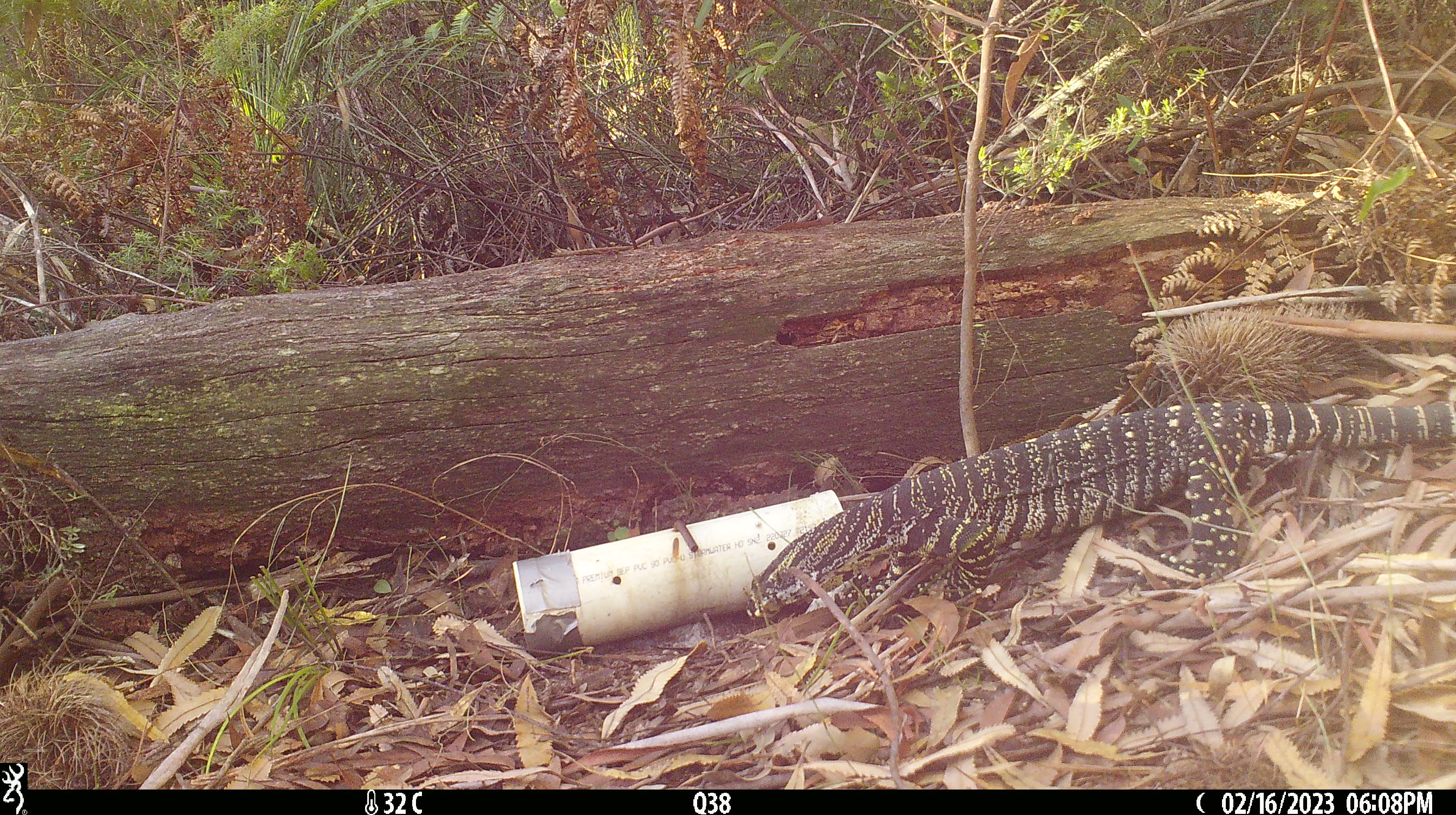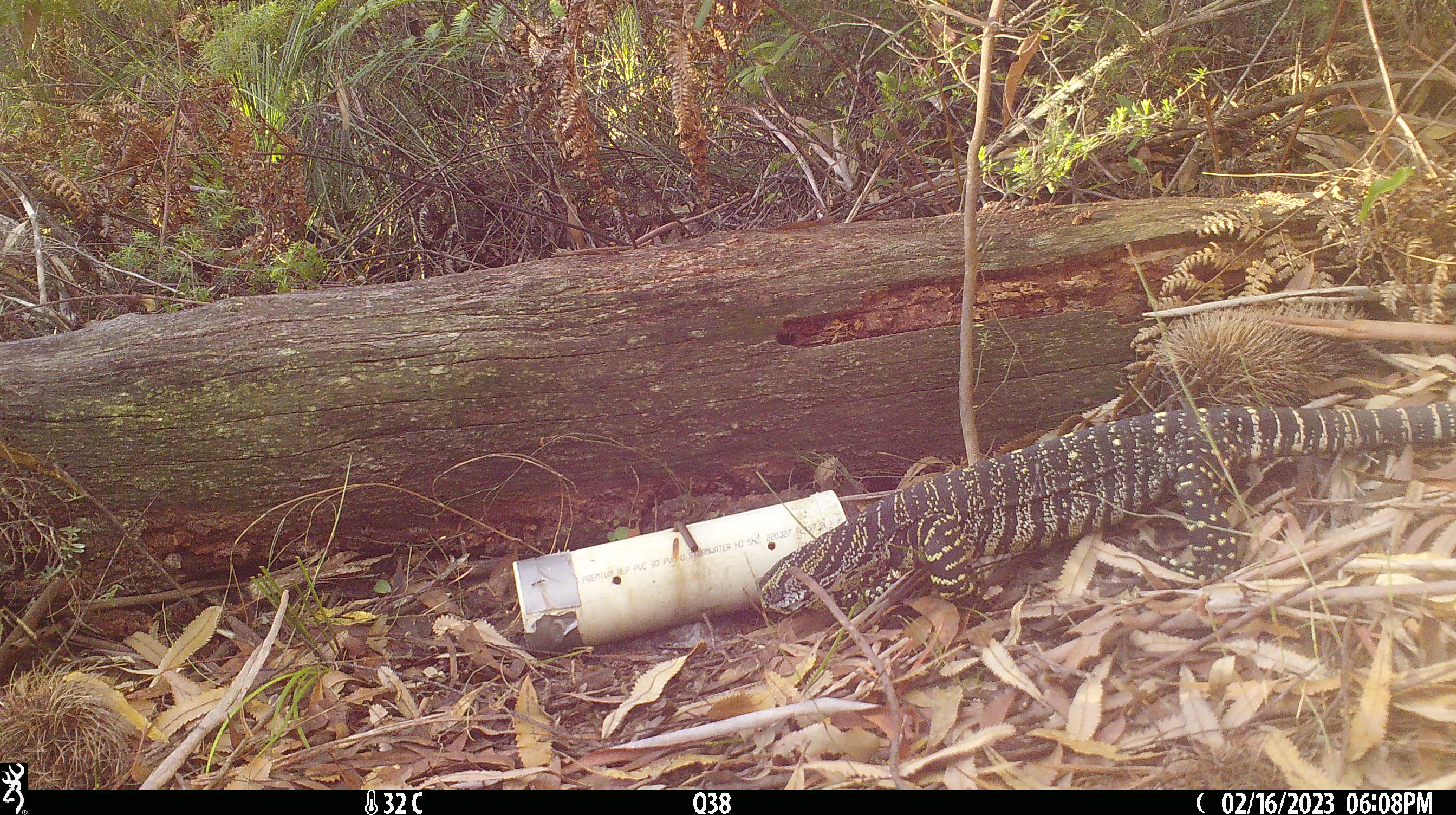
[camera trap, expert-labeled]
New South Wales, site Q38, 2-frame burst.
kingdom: Animalia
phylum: Chordata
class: Reptilia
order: Squamata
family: Varanidae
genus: Varanus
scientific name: Varanus varius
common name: lace monitor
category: goanna